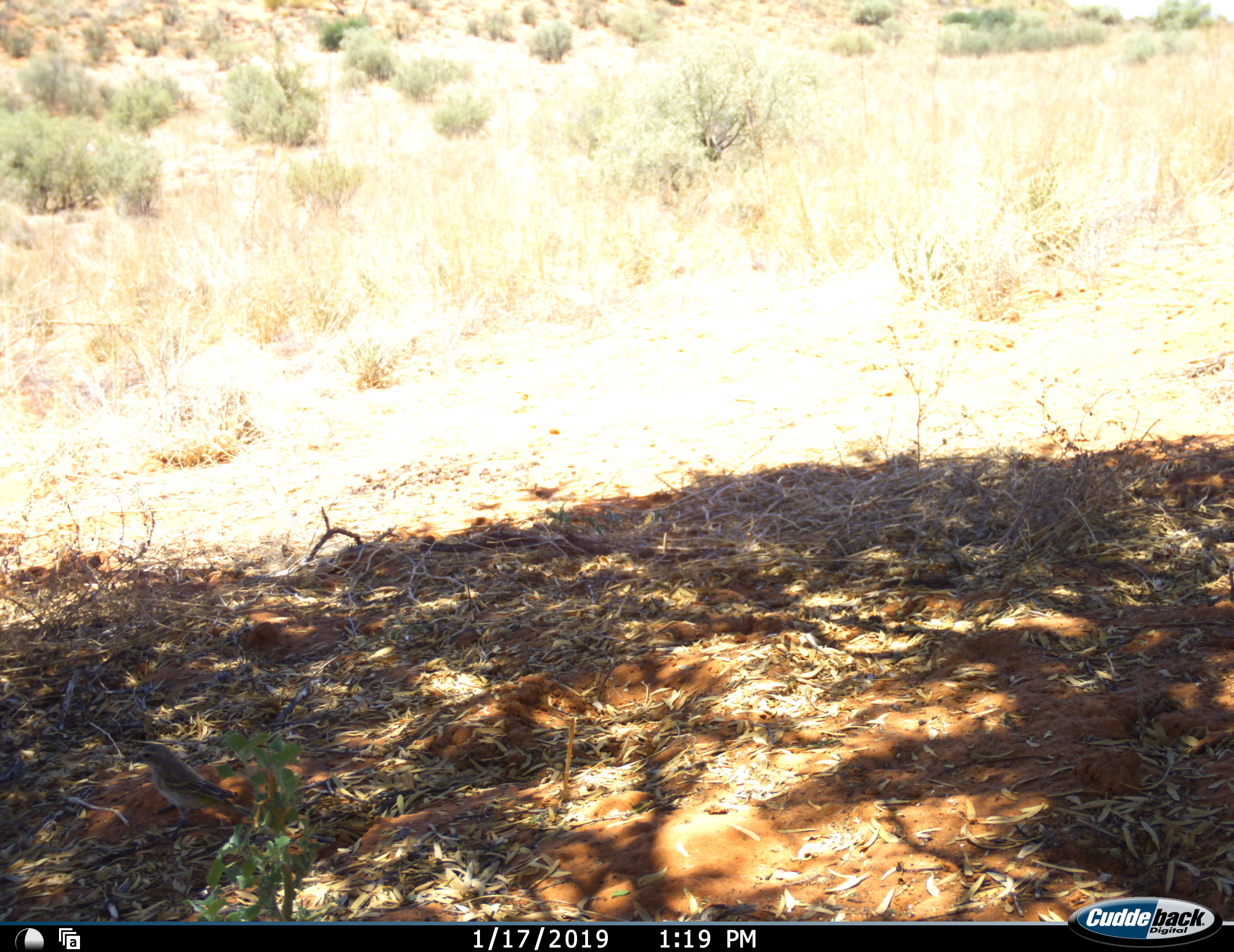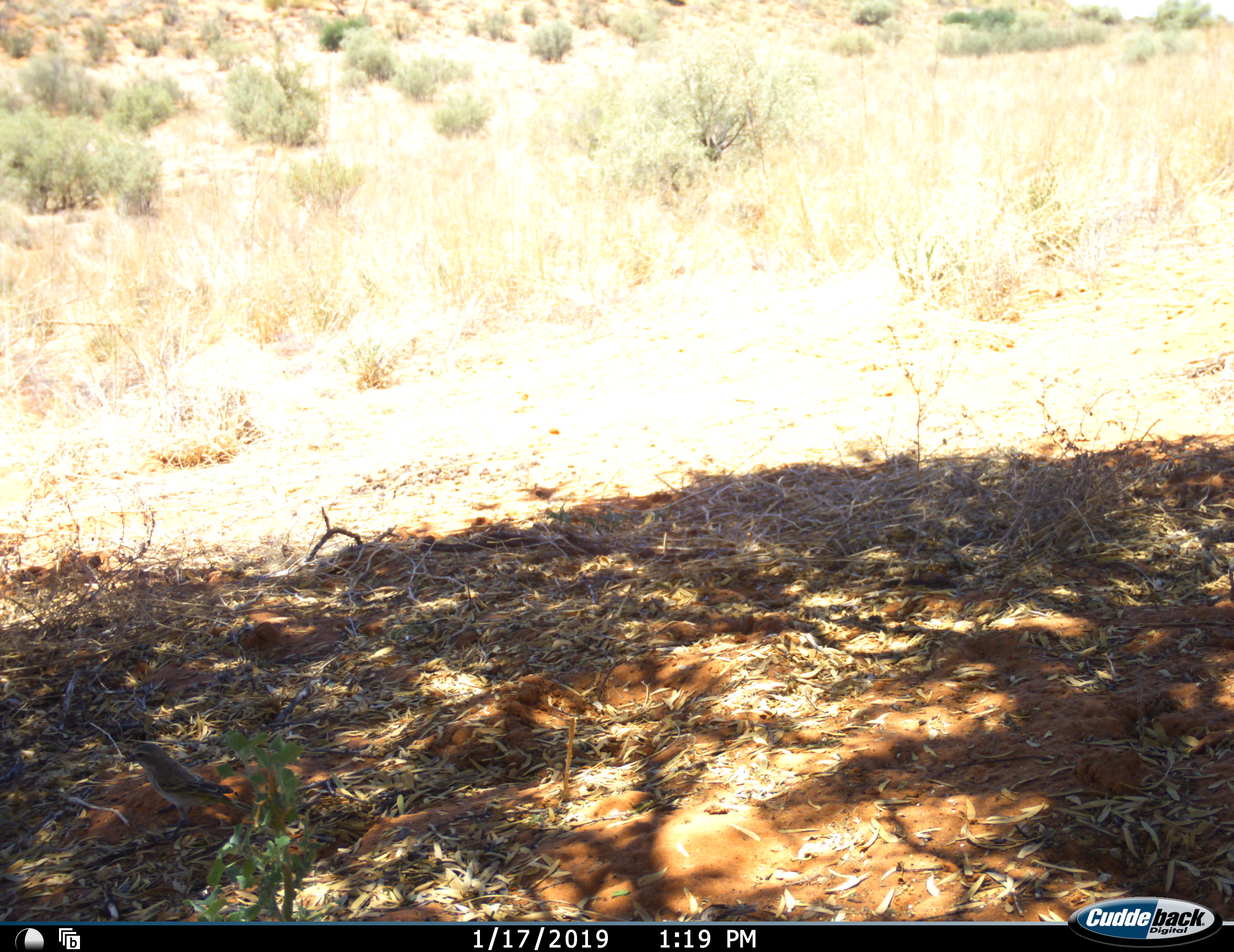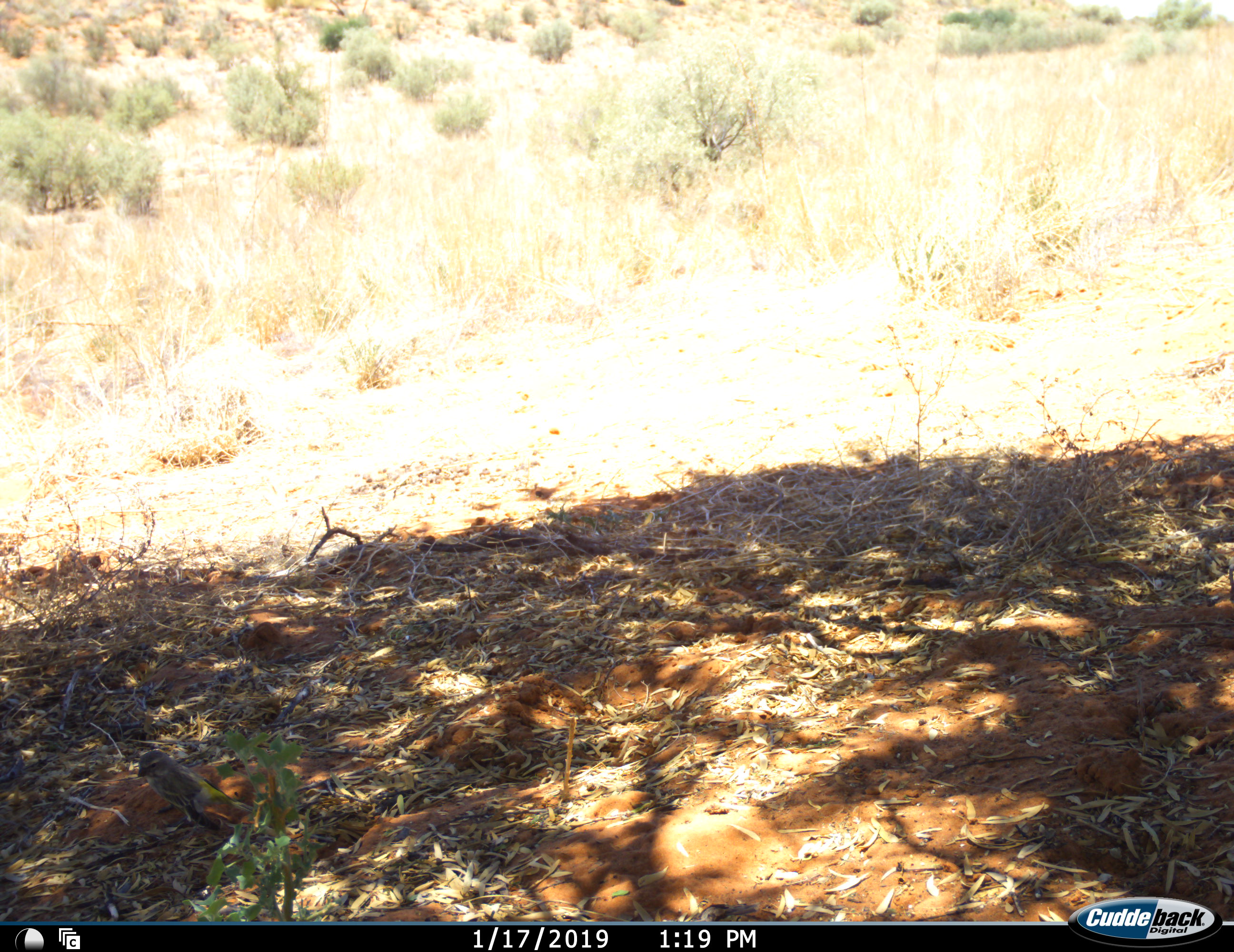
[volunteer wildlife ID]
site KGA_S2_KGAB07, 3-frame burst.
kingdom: Animalia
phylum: Chordata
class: Aves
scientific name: Aves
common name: bird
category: birdother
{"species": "birdother (bird) (Aves)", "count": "1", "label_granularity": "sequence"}